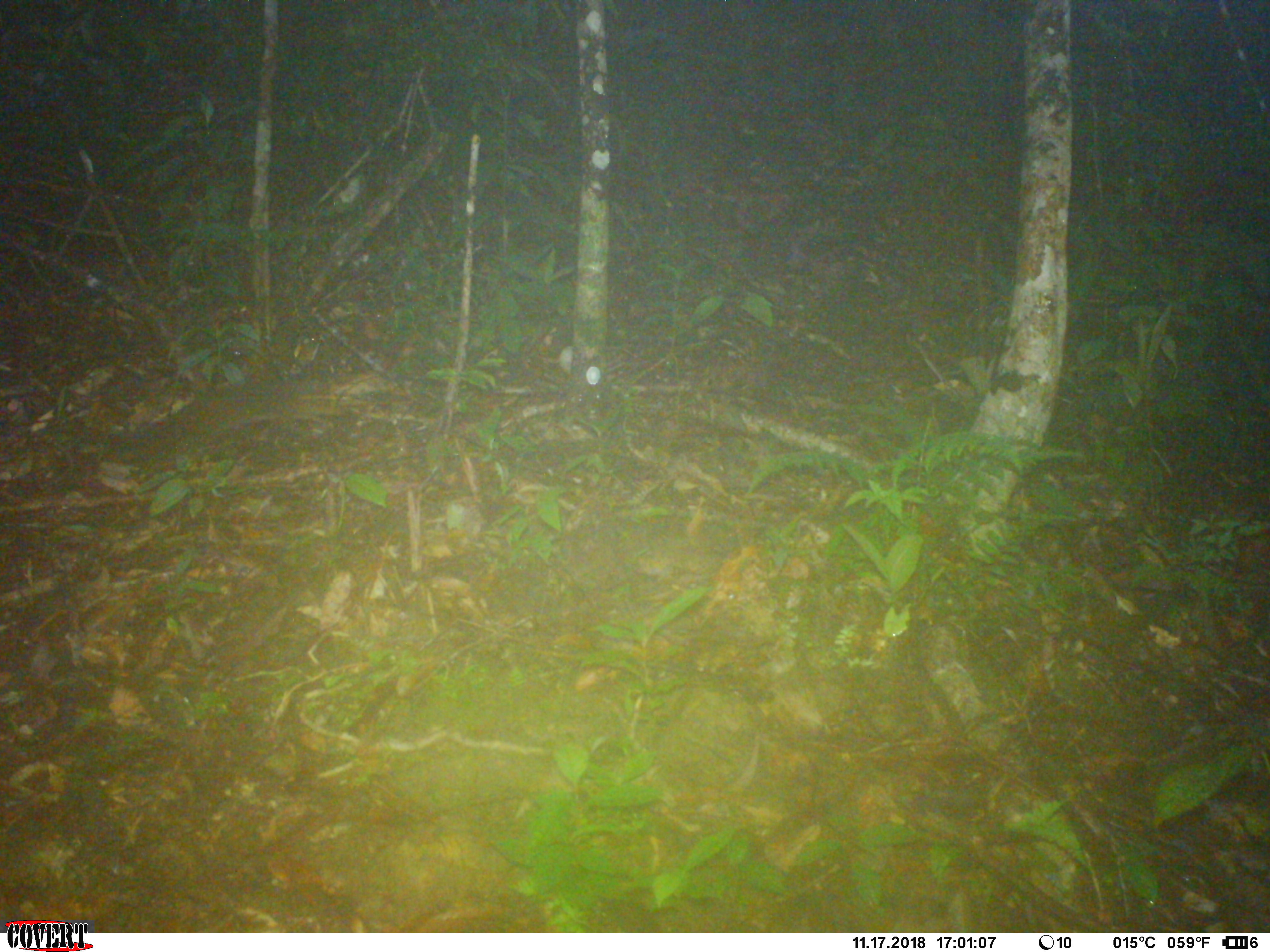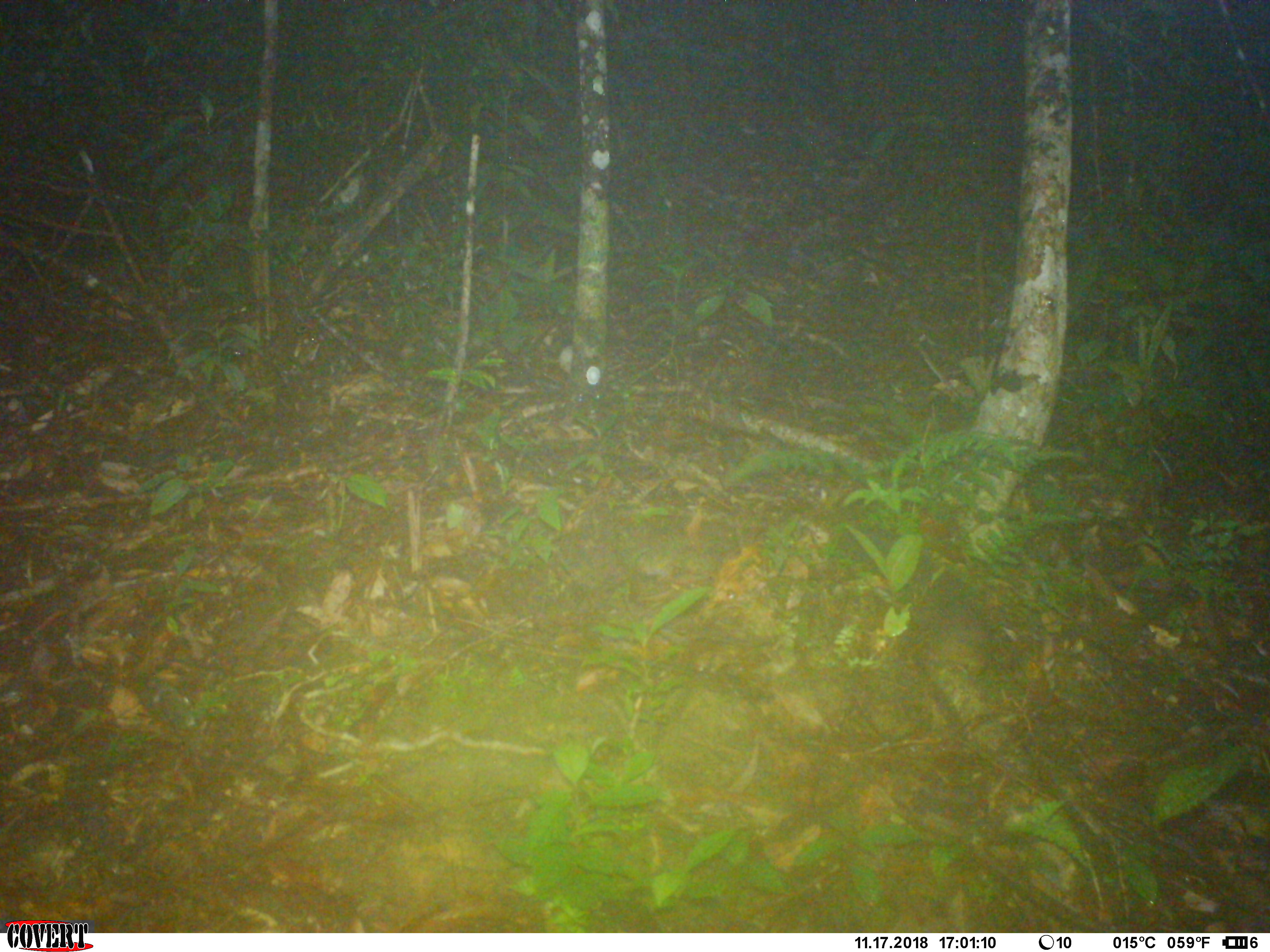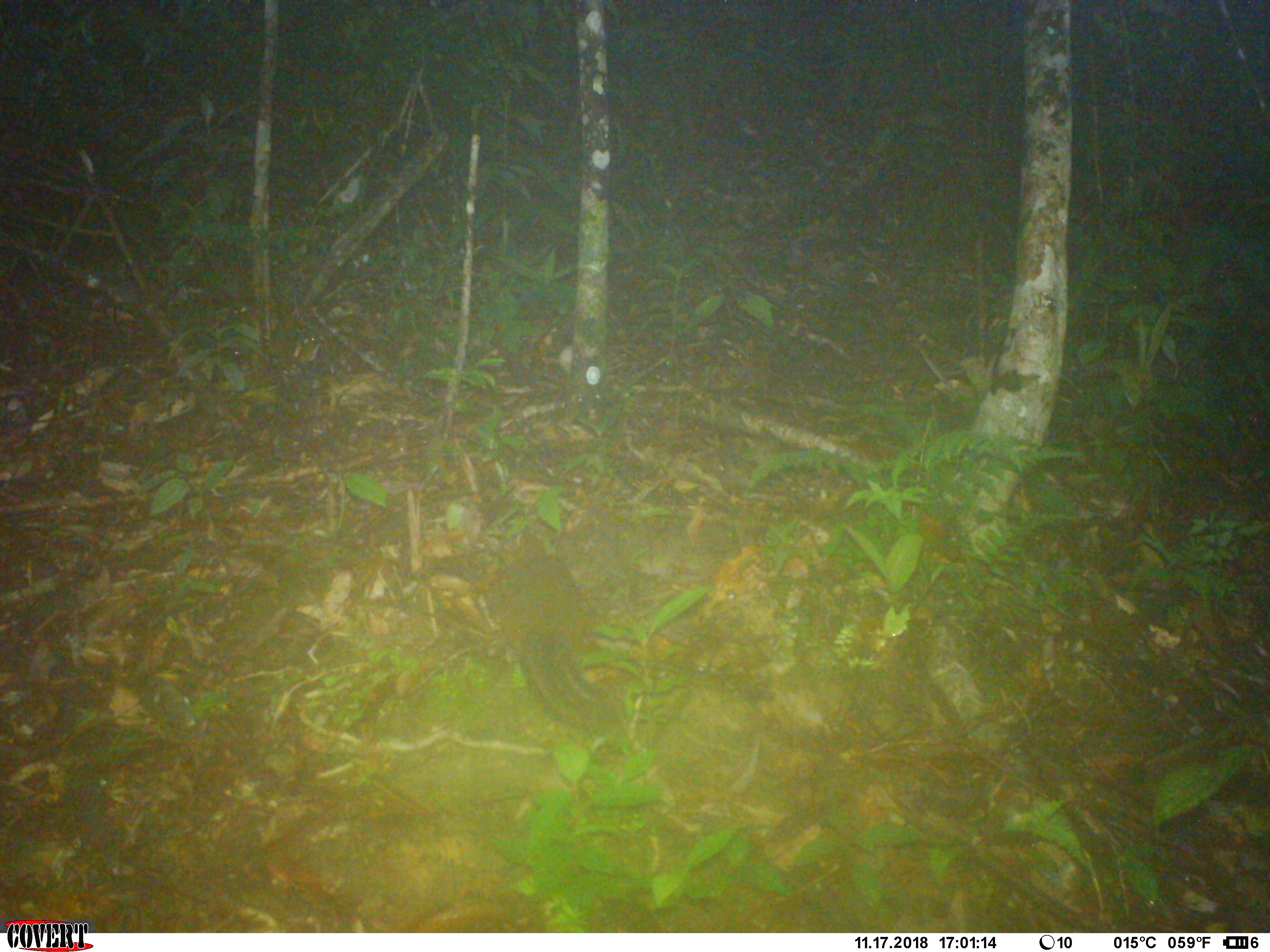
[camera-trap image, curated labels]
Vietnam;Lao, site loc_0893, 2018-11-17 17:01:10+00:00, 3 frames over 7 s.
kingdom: Animalia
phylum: Chordata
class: Mammalia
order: Rodentia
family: Sciuridae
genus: Dremomys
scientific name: Dremomys rufigenis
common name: red-cheeked squirrel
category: red cheeked squirrel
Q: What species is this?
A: Red cheeked squirrel (red-cheeked squirrel) (Dremomys rufigenis).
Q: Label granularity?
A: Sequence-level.